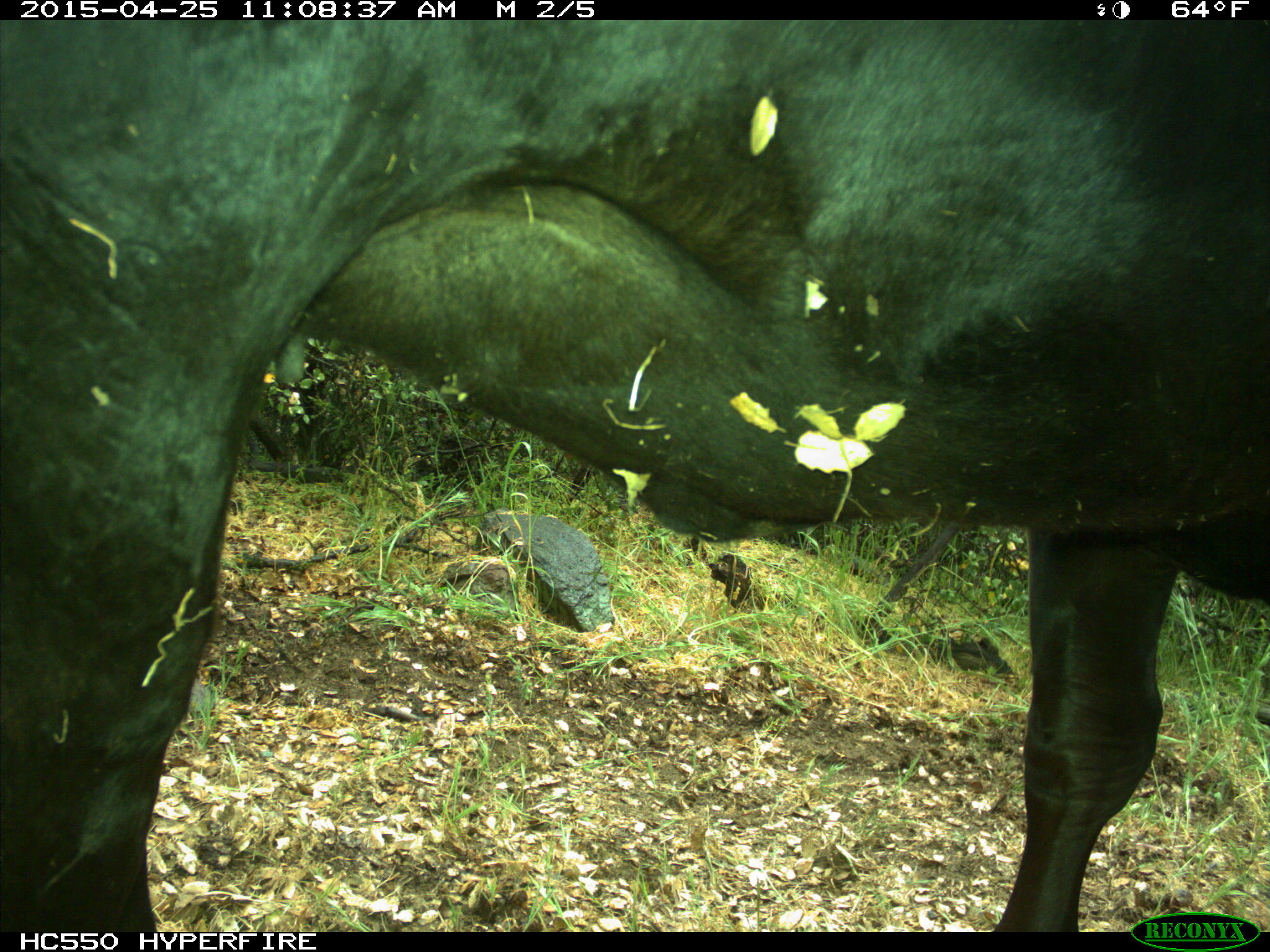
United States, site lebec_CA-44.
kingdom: Animalia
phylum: Chordata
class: Mammalia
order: Artiodactyla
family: Suidae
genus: Sus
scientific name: Sus scrofa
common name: wild boar